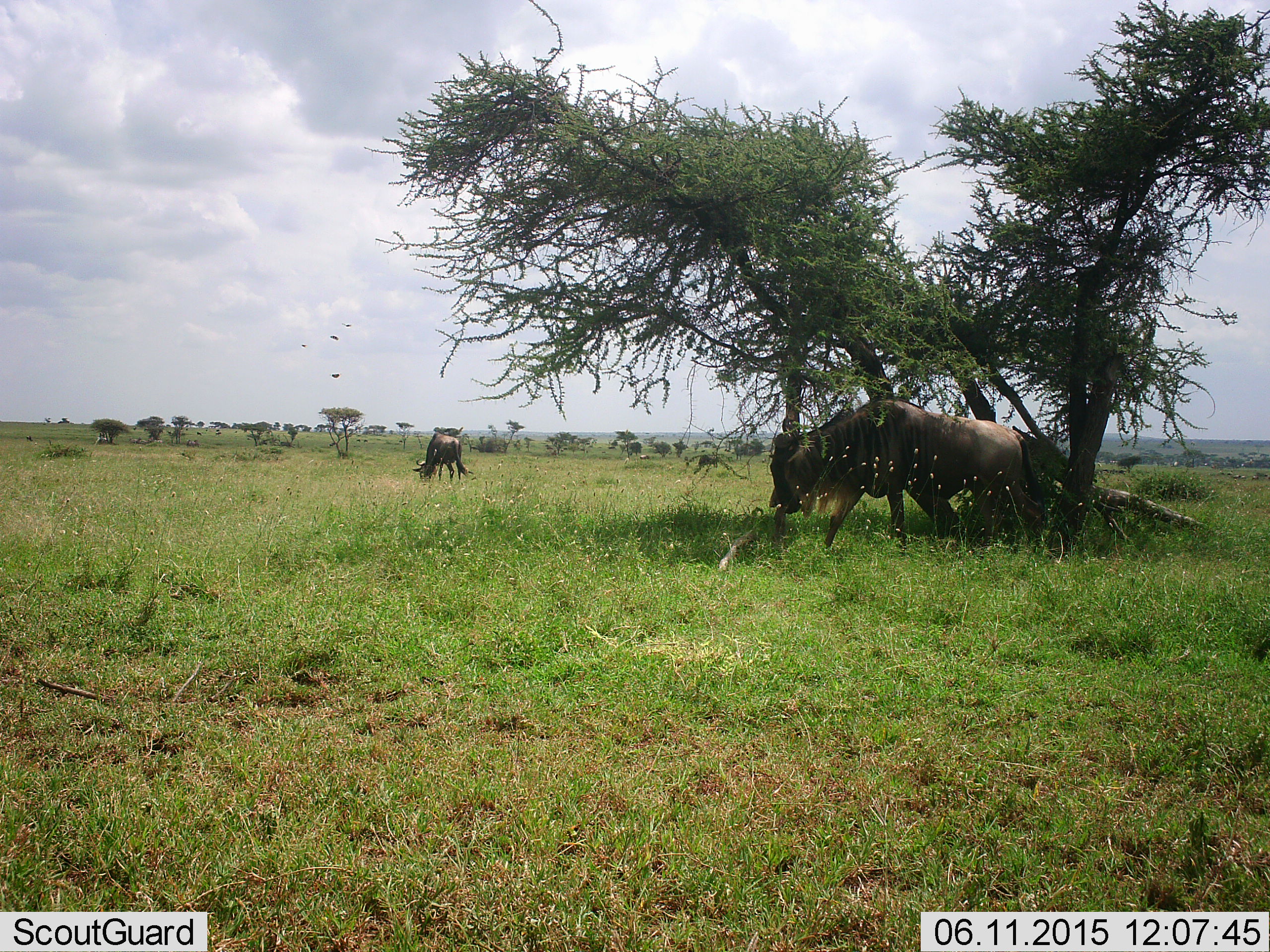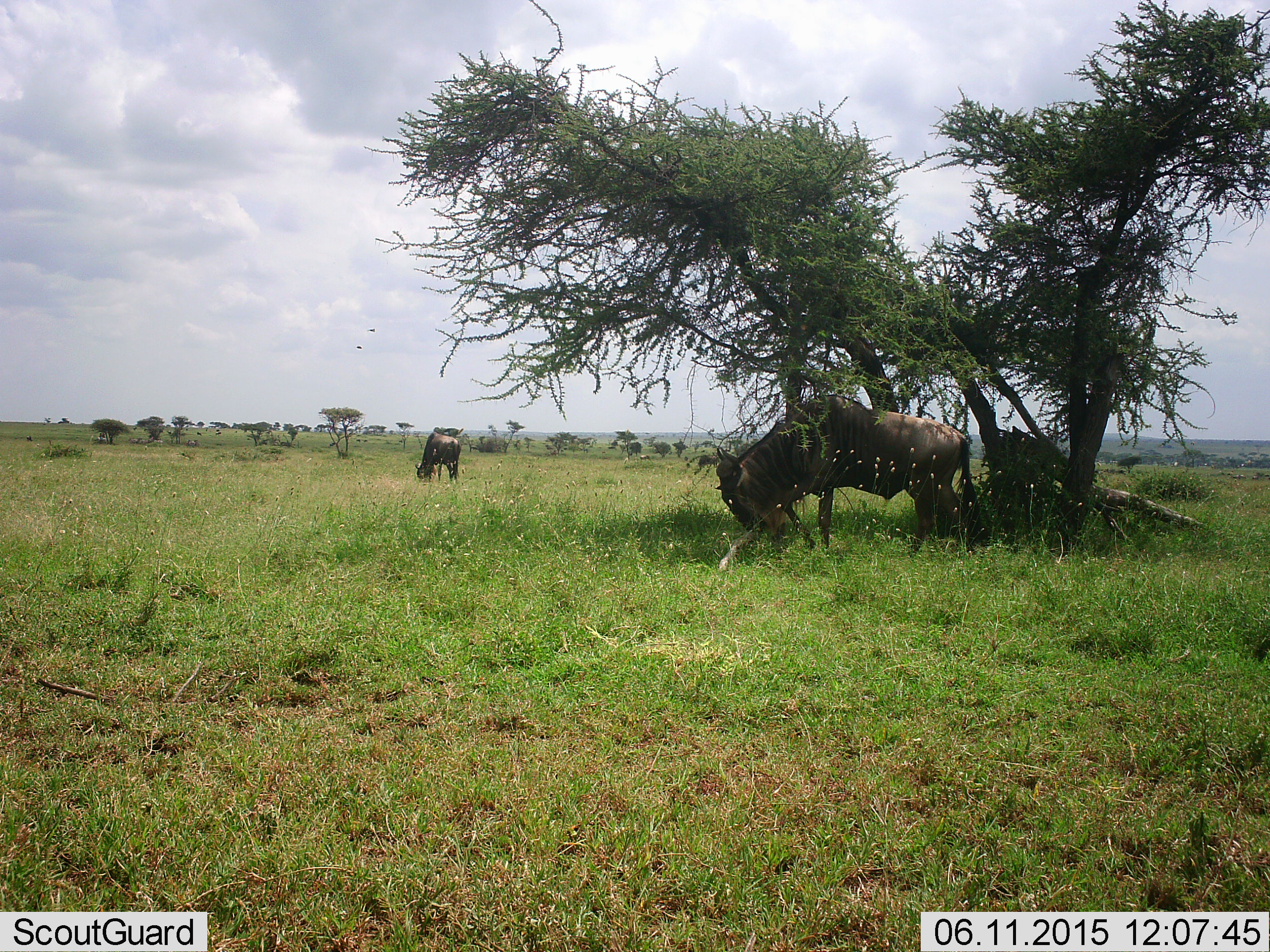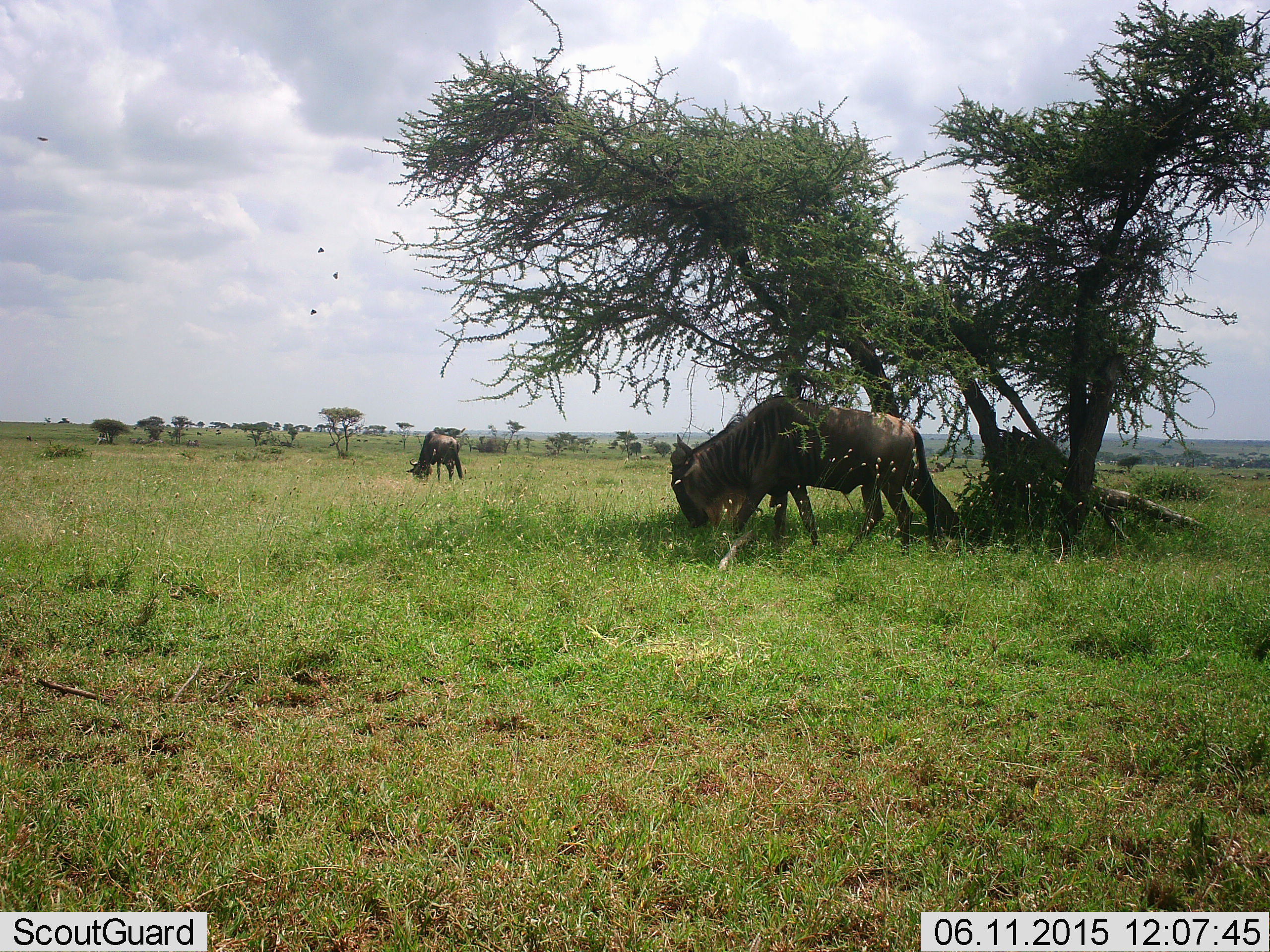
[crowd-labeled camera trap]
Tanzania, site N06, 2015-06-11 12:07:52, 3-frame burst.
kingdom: Animalia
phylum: Chordata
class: Mammalia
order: Artiodactyla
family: Bovidae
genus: Connochaetes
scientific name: Connochaetes taurinus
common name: blue wildebeest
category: wildebeest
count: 2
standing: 43%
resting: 0%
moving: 29%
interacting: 0%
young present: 0%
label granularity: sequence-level